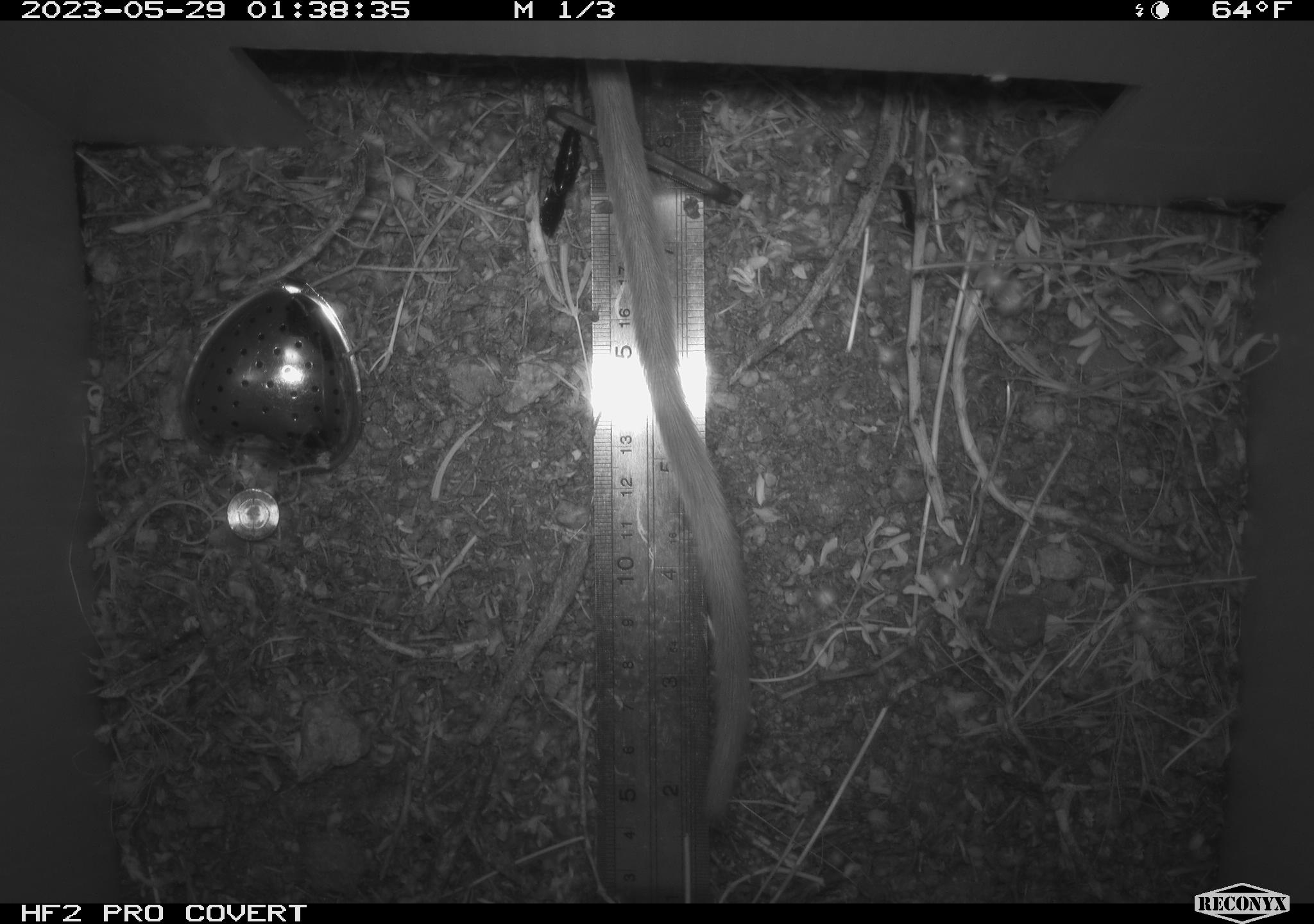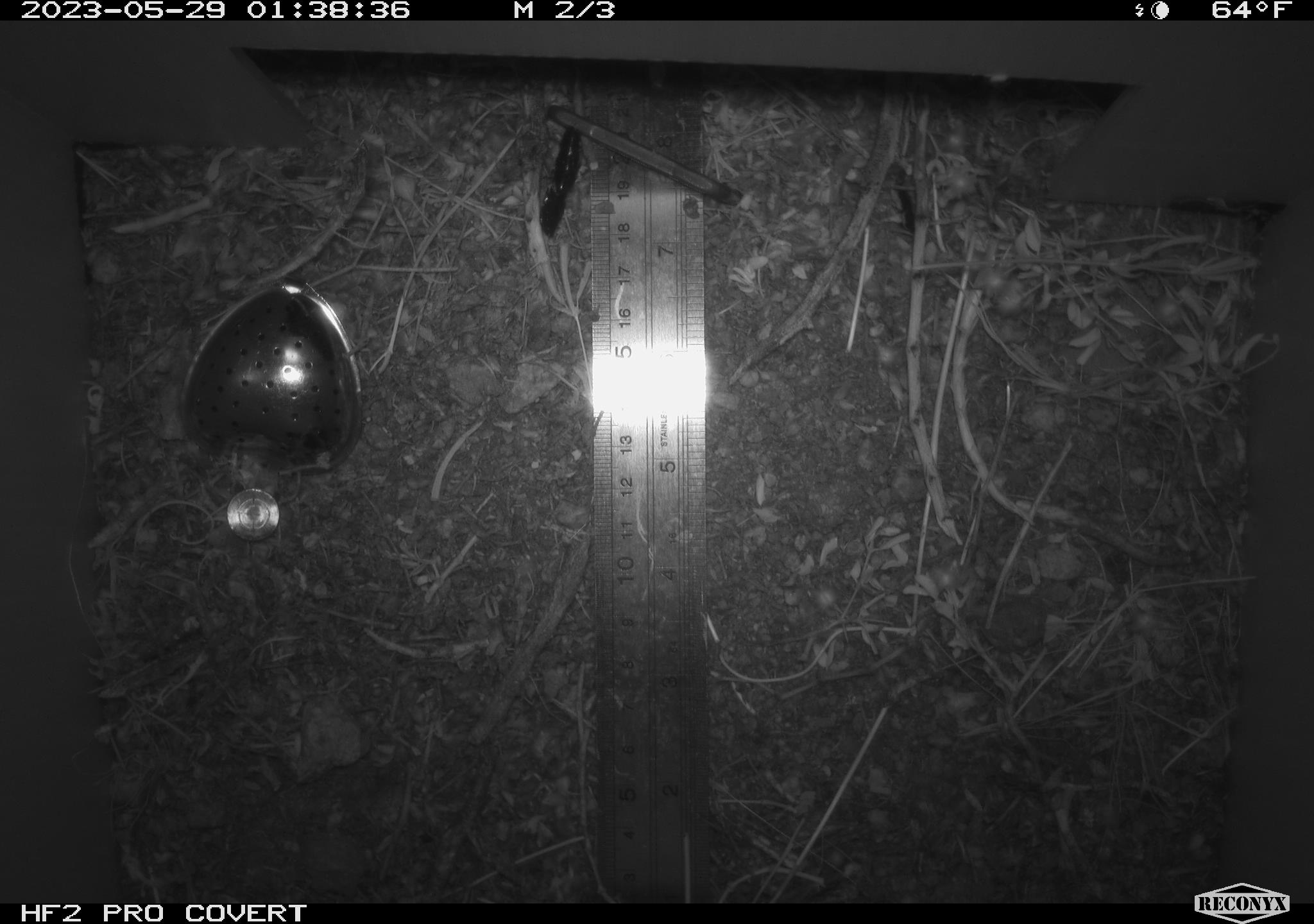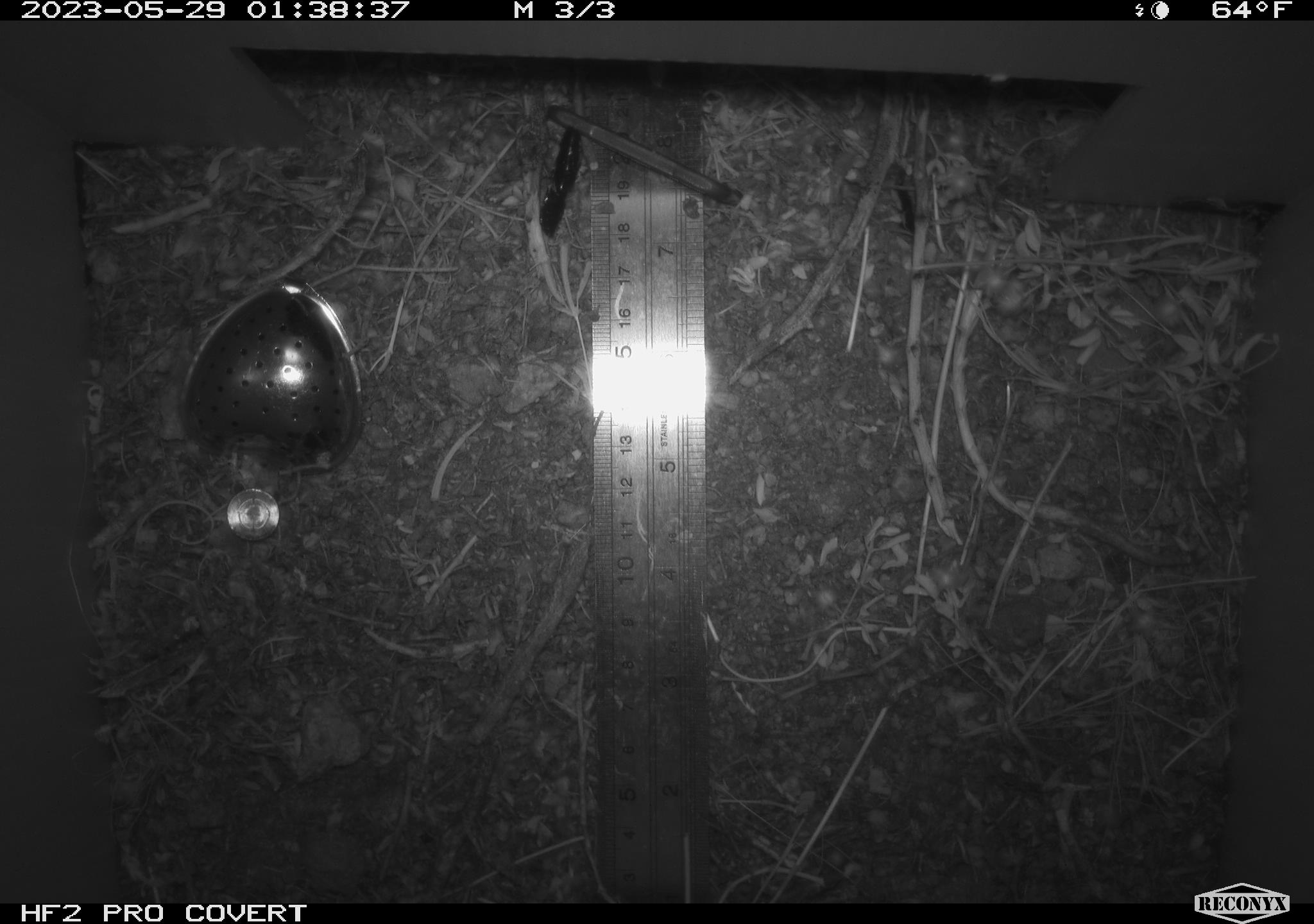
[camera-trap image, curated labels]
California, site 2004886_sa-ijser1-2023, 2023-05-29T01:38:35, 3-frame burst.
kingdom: Animalia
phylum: Chordata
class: Mammalia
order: Rodentia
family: Cricetidae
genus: Neotoma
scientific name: Neotoma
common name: pack rat or woodrat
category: neotoma species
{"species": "neotoma species (pack rat or woodrat) (Neotoma)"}